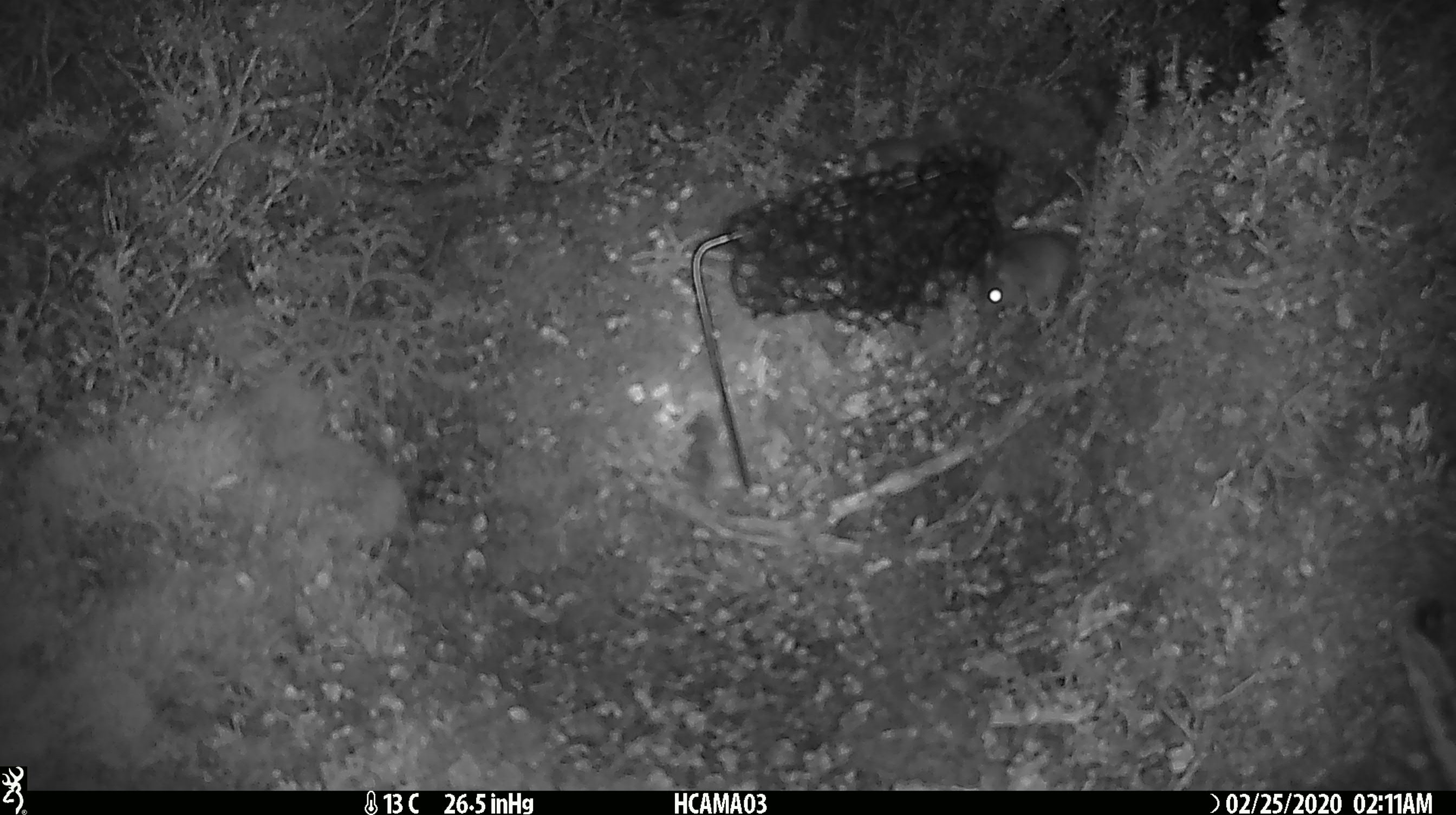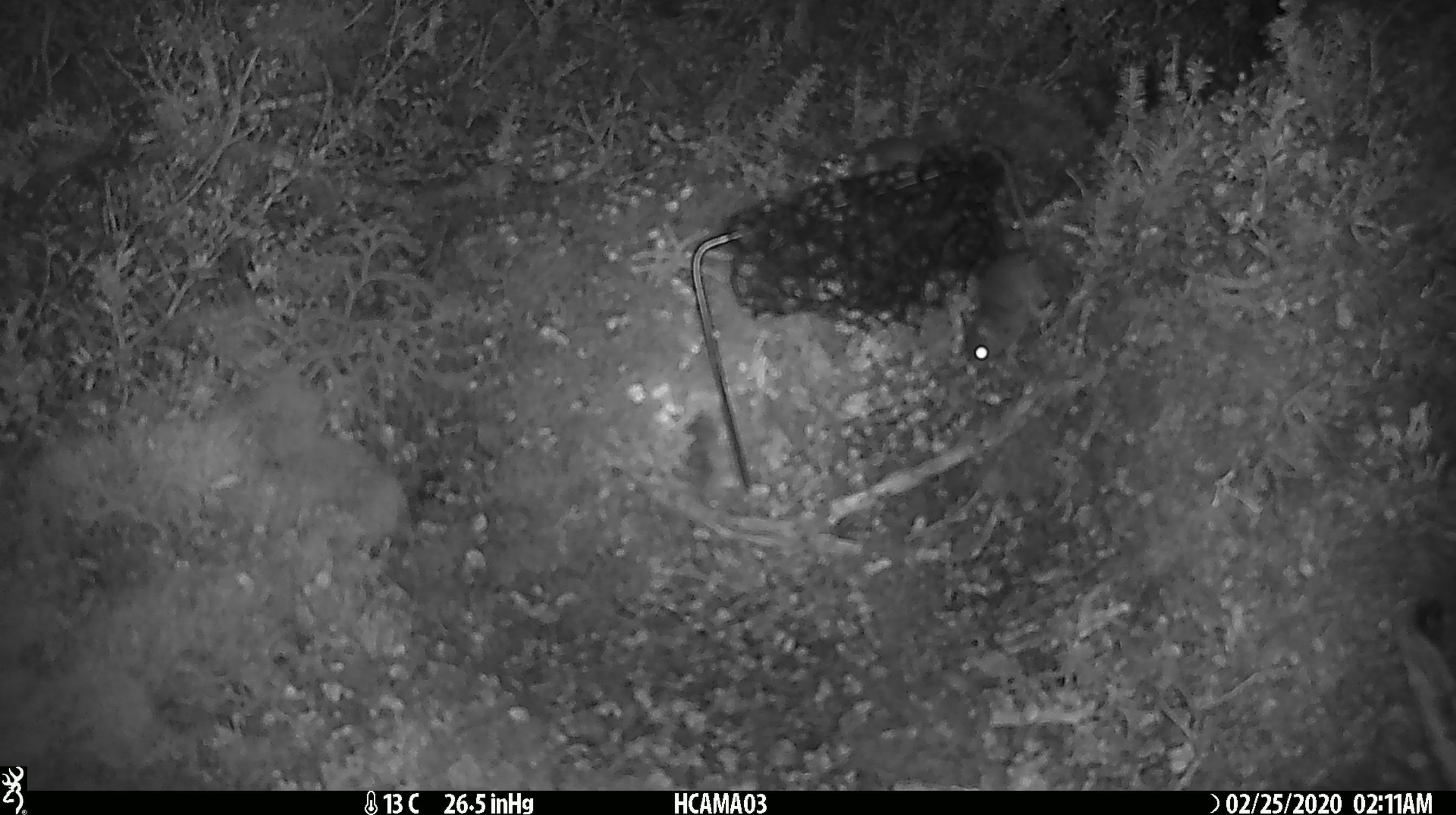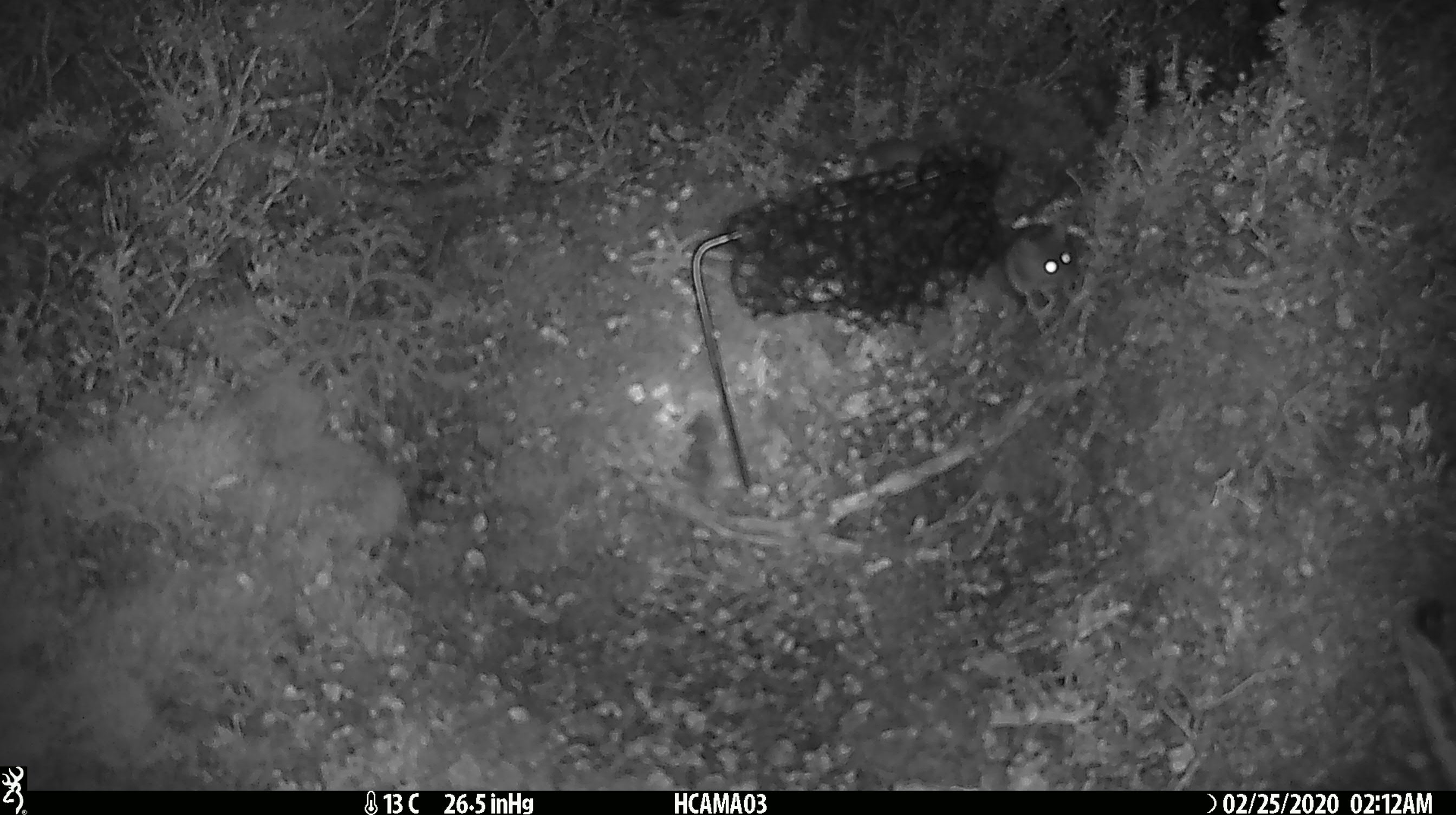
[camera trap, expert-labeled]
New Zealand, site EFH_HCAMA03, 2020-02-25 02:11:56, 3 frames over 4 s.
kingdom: Animalia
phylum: Chordata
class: Mammalia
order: Rodentia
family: Muridae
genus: Mus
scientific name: Mus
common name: mouse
Mouse (Mus).